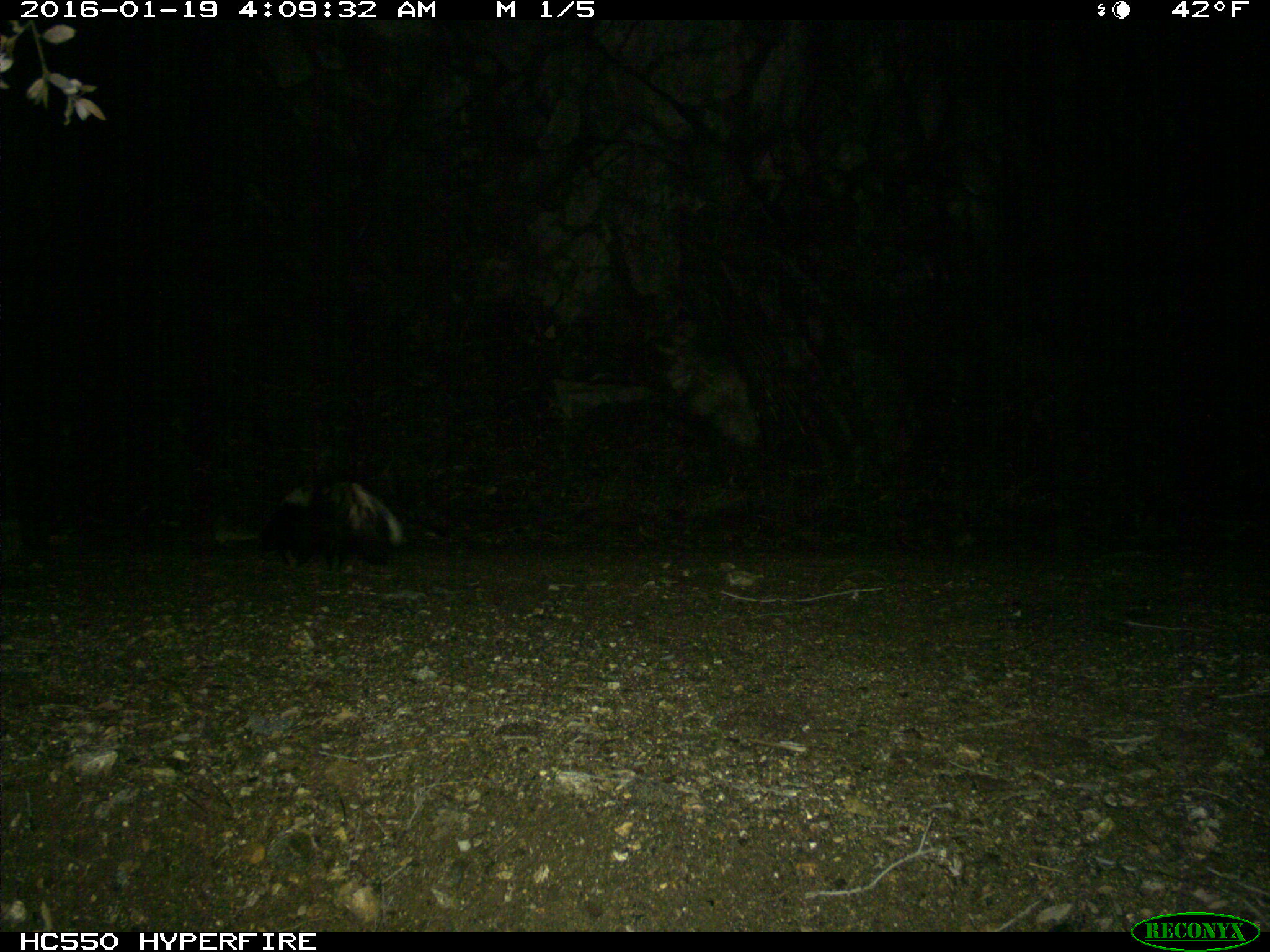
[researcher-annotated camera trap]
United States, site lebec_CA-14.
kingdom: Animalia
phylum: Chordata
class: Mammalia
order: Carnivora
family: Mephitidae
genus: Mephitis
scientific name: Mephitis mephitis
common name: striped skunk